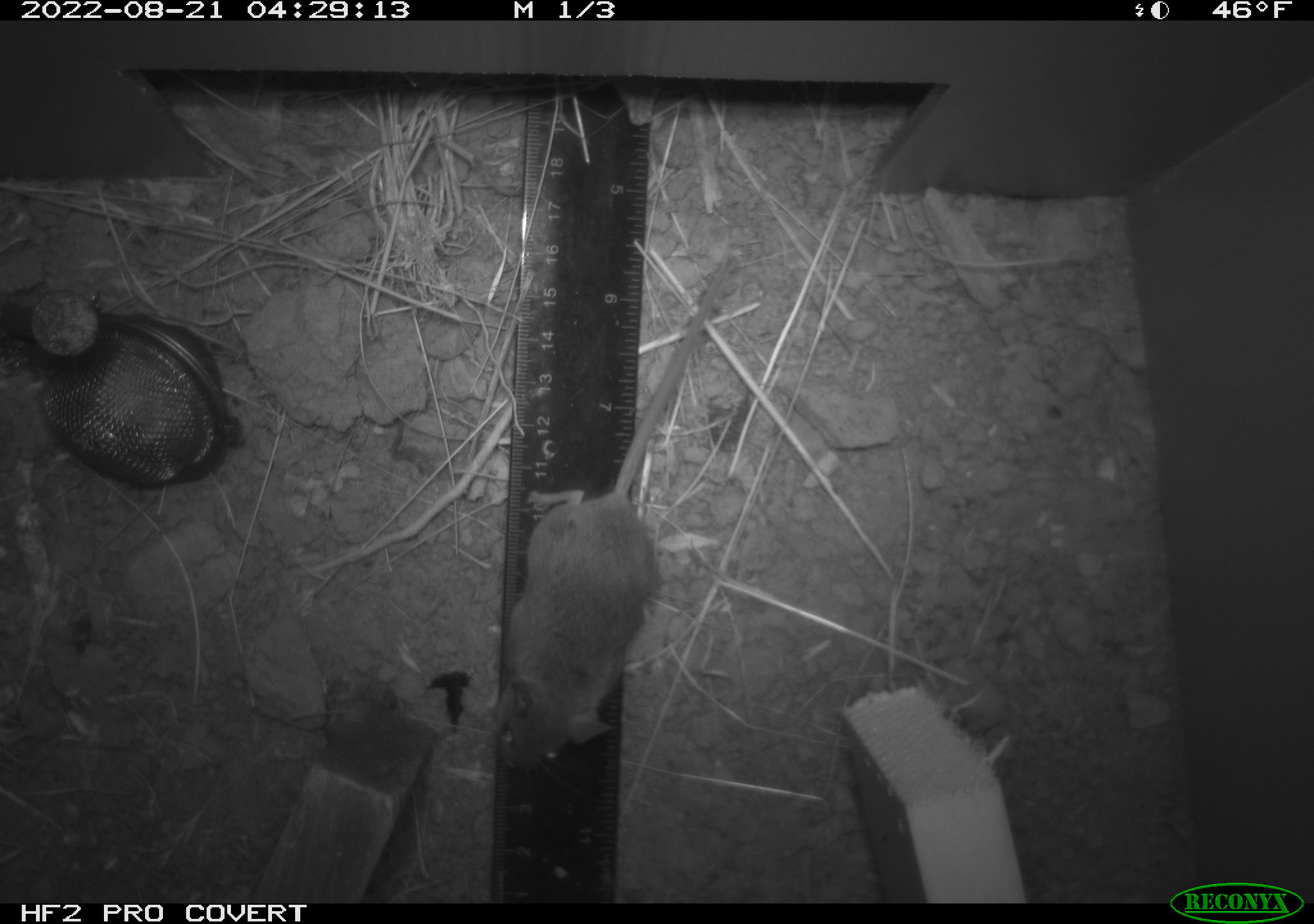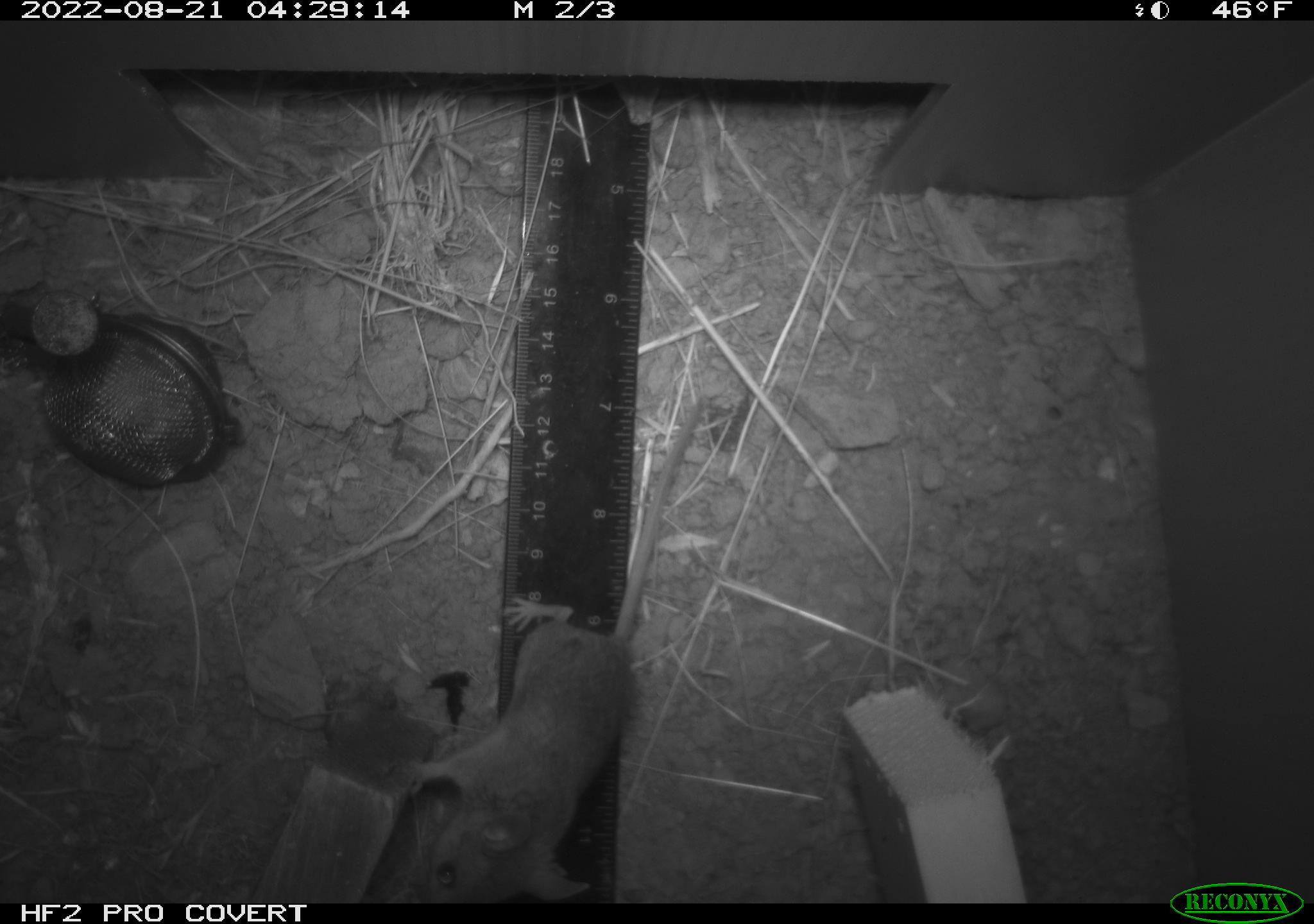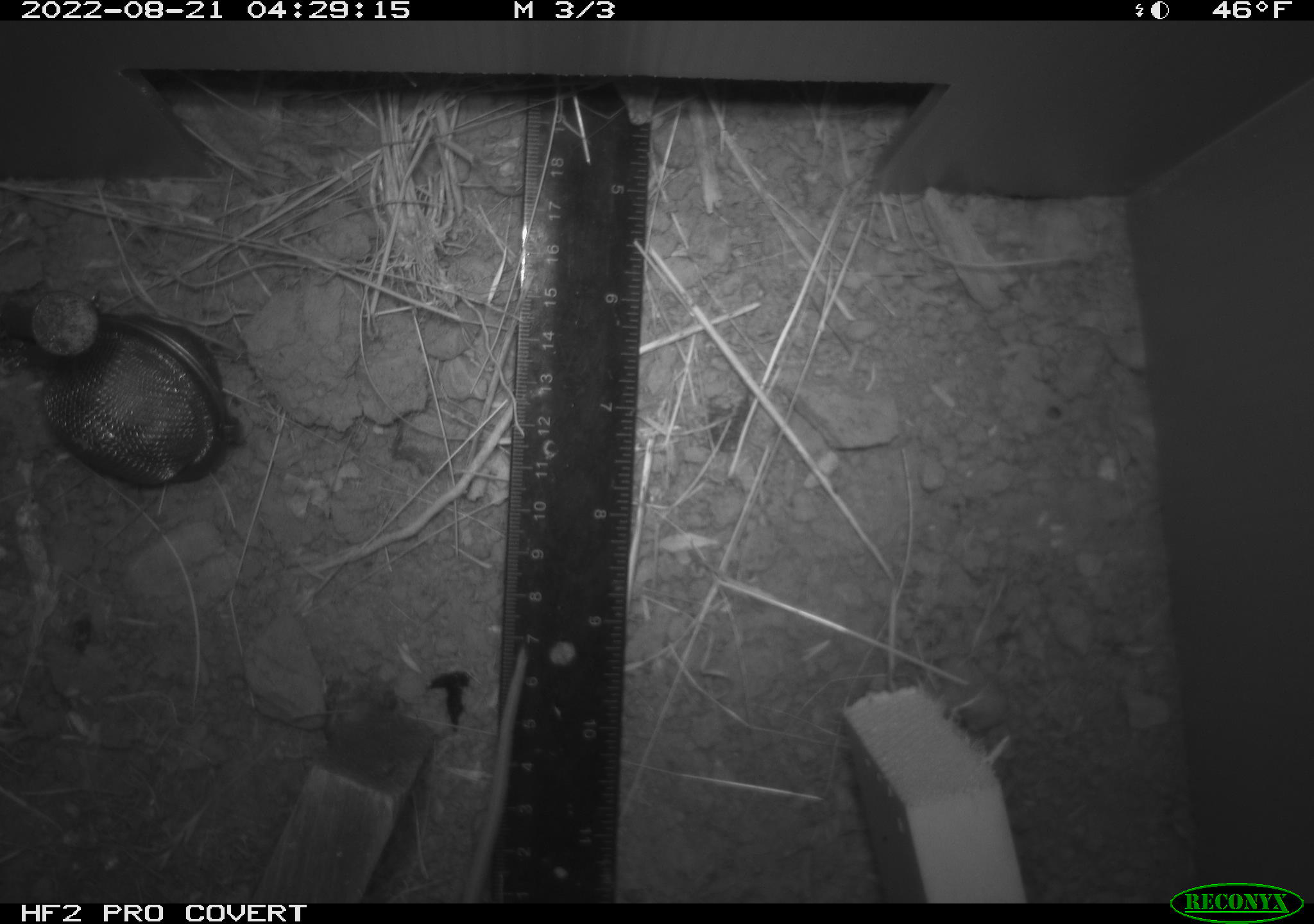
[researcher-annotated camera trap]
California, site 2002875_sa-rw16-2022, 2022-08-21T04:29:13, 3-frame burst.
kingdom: Animalia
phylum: Chordata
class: Mammalia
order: Rodentia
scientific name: Rodentia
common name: mouse species